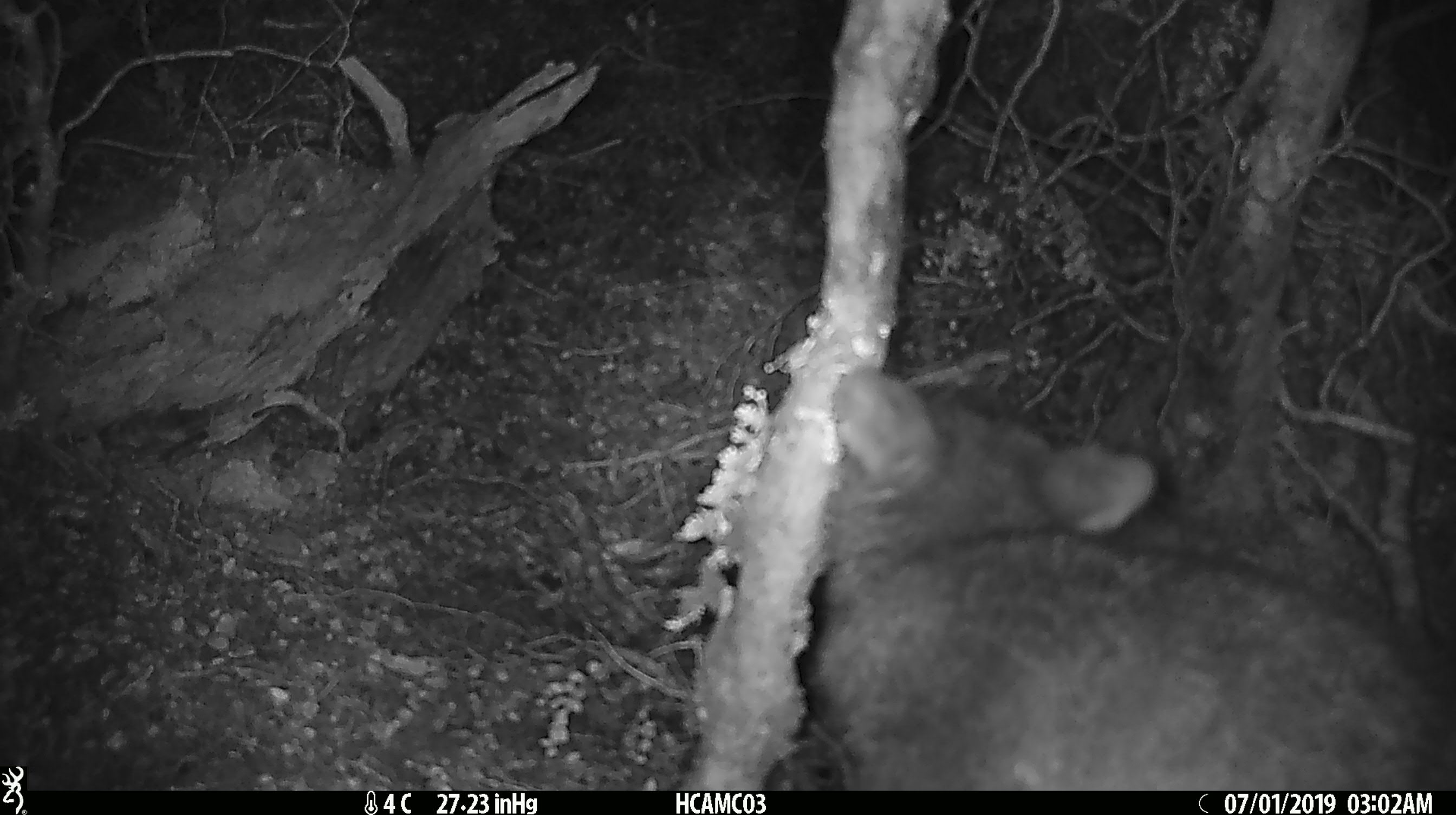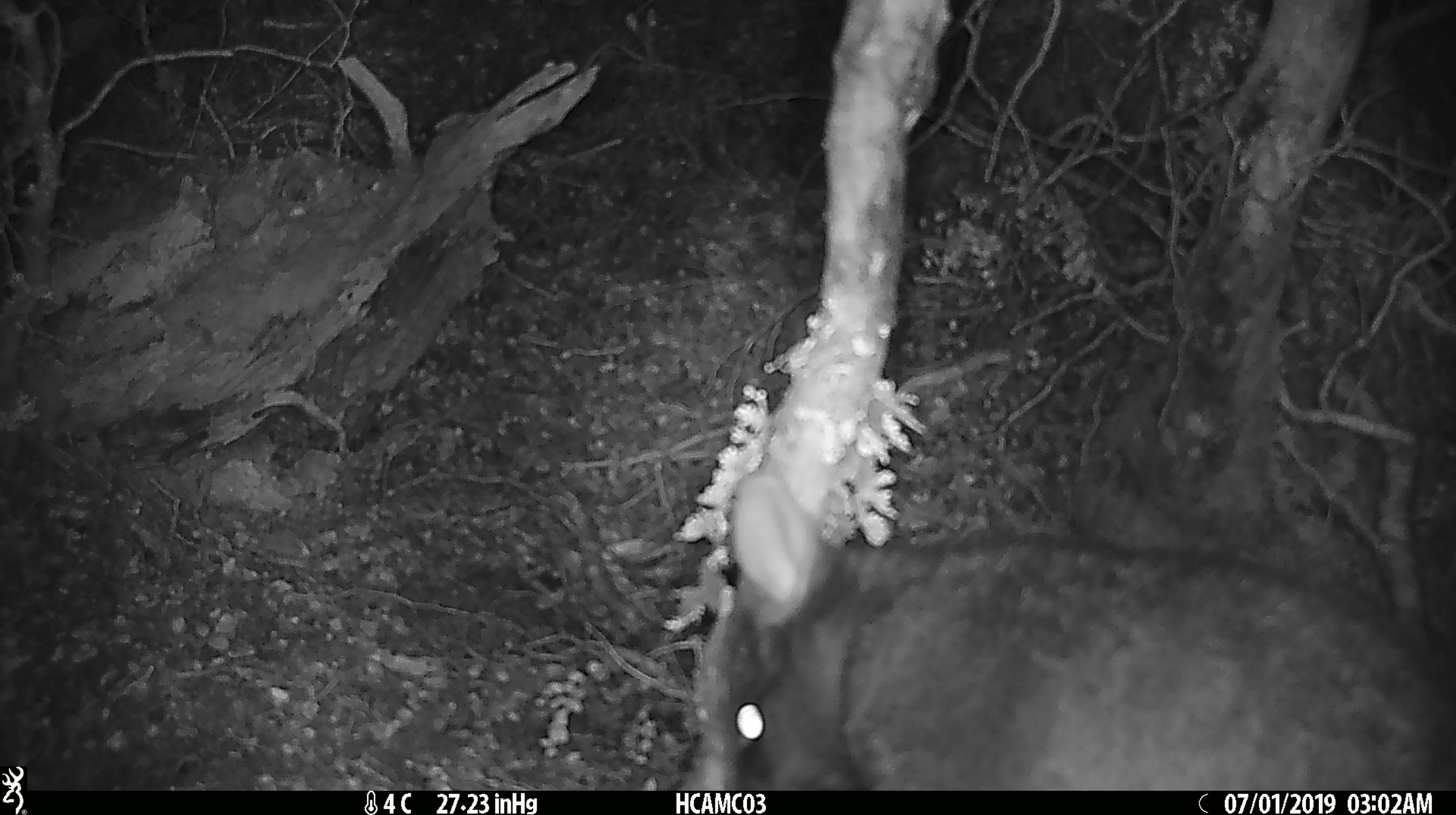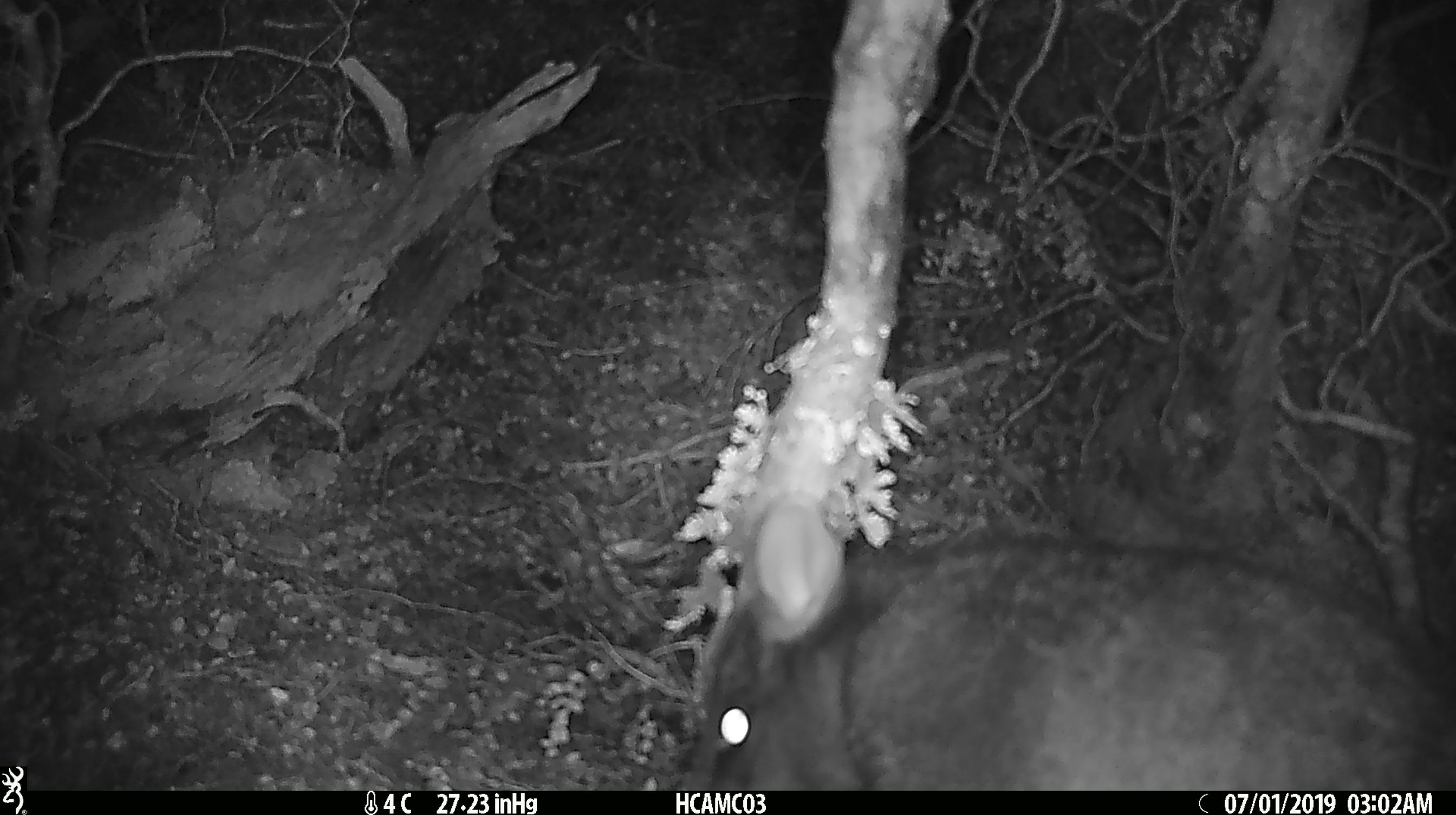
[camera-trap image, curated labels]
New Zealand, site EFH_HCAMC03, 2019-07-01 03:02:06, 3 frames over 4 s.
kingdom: Animalia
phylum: Chordata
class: Mammalia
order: Diprotodontia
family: Phalangeridae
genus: Trichosurus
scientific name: Trichosurus vulpecula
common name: common brushtail possum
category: possum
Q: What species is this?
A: Possum (common brushtail possum) (Trichosurus vulpecula).